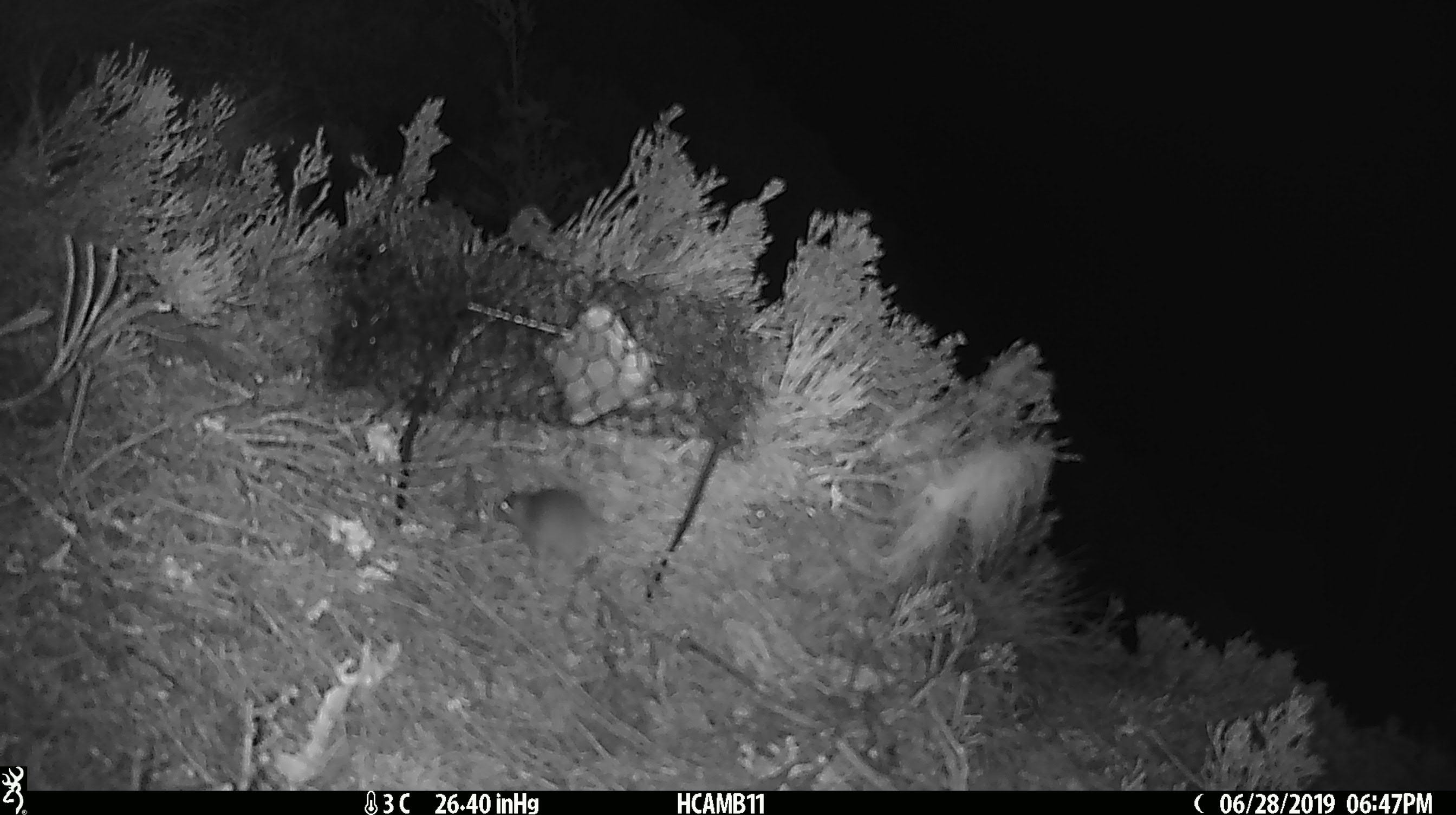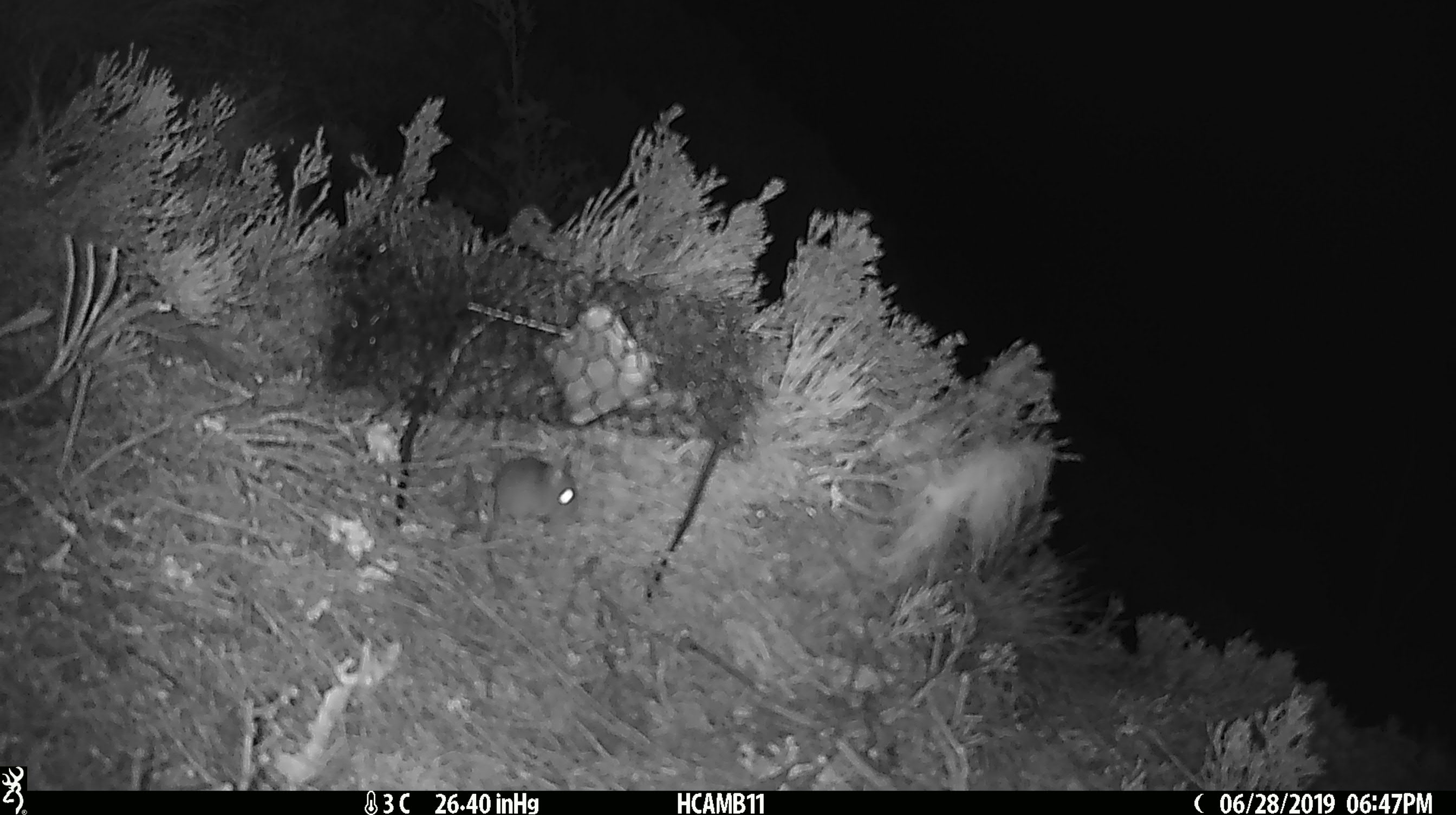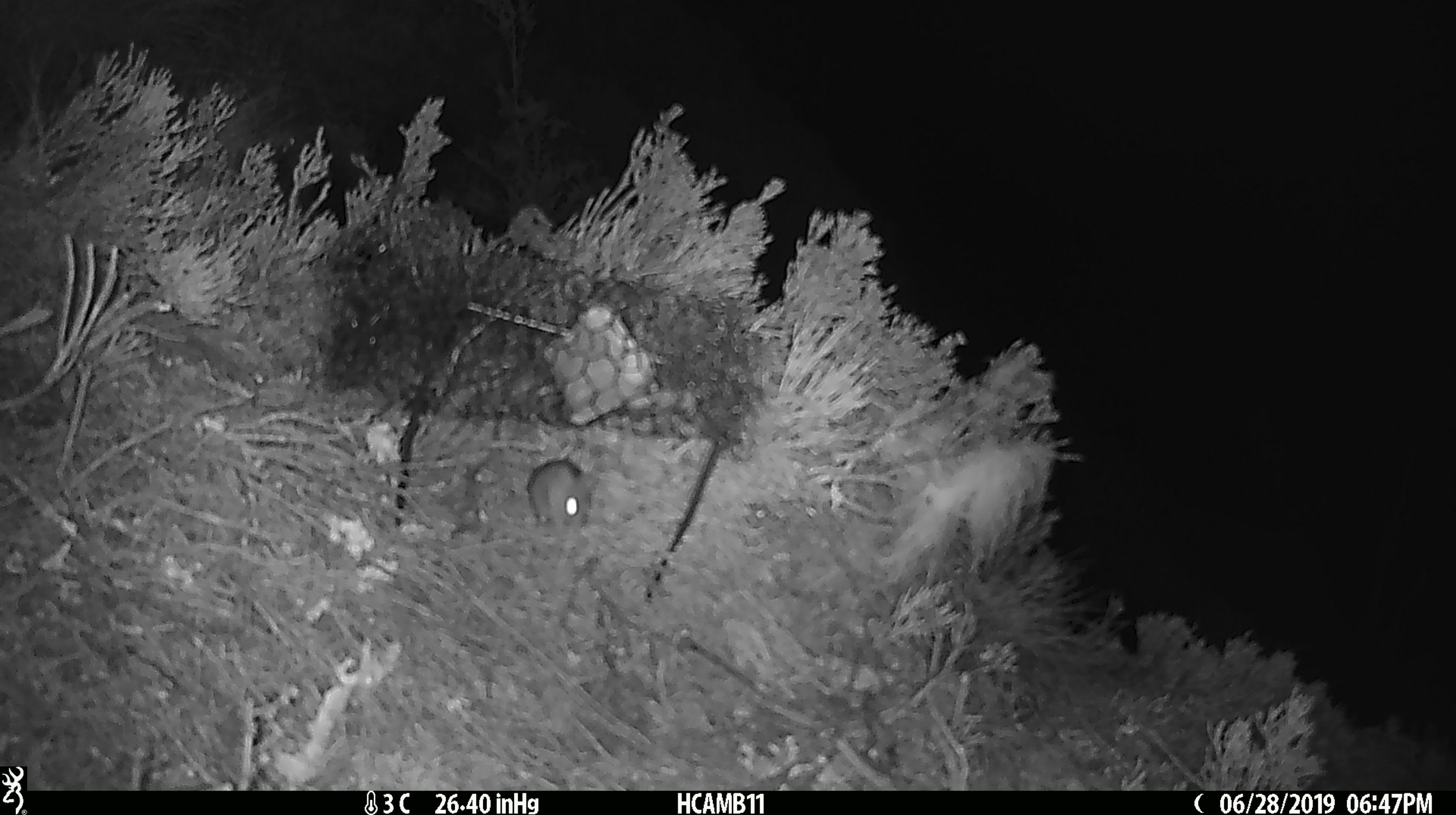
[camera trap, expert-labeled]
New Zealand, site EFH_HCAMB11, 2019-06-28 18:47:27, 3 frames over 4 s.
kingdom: Animalia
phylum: Chordata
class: Mammalia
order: Rodentia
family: Muridae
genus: Mus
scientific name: Mus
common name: mouse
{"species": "mouse (Mus)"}